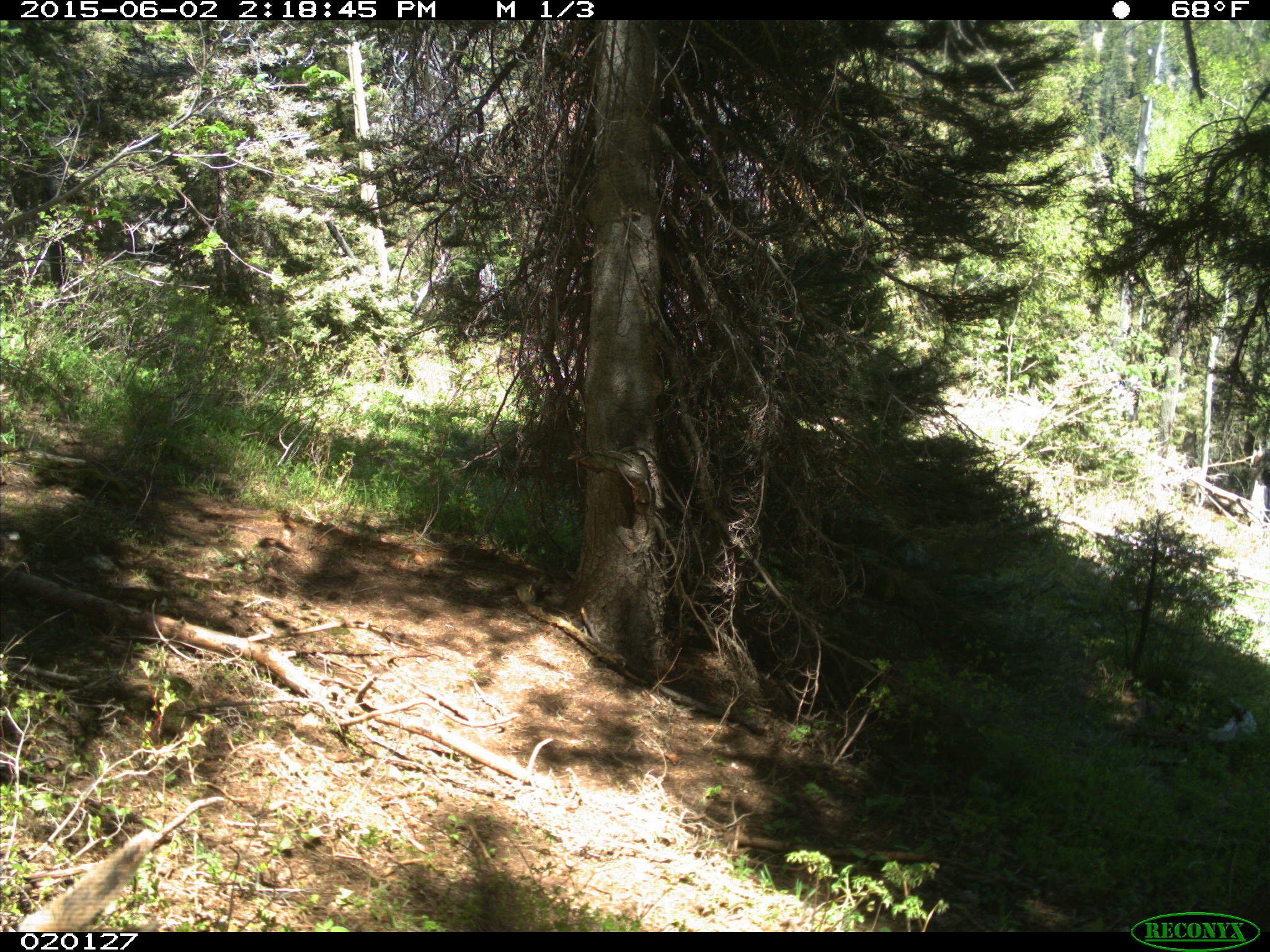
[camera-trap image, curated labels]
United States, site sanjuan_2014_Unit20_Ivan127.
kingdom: Animalia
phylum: Chordata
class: Mammalia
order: Artiodactyla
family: Cervidae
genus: Odocoileus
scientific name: Odocoileus hemionus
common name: mule deer